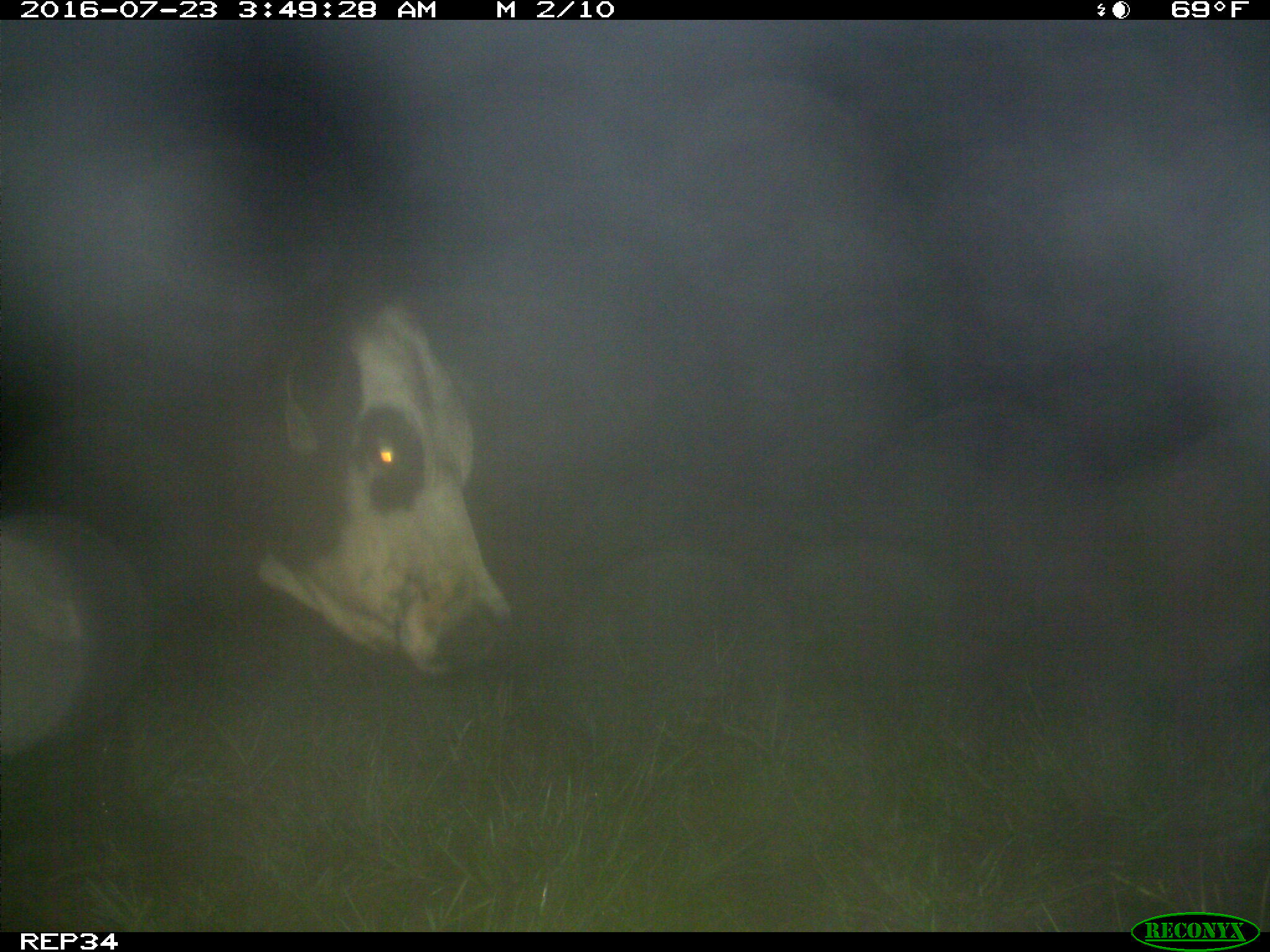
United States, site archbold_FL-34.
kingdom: Animalia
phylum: Chordata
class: Mammalia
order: Artiodactyla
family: Bovidae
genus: Bos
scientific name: Bos taurus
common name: domestic cow